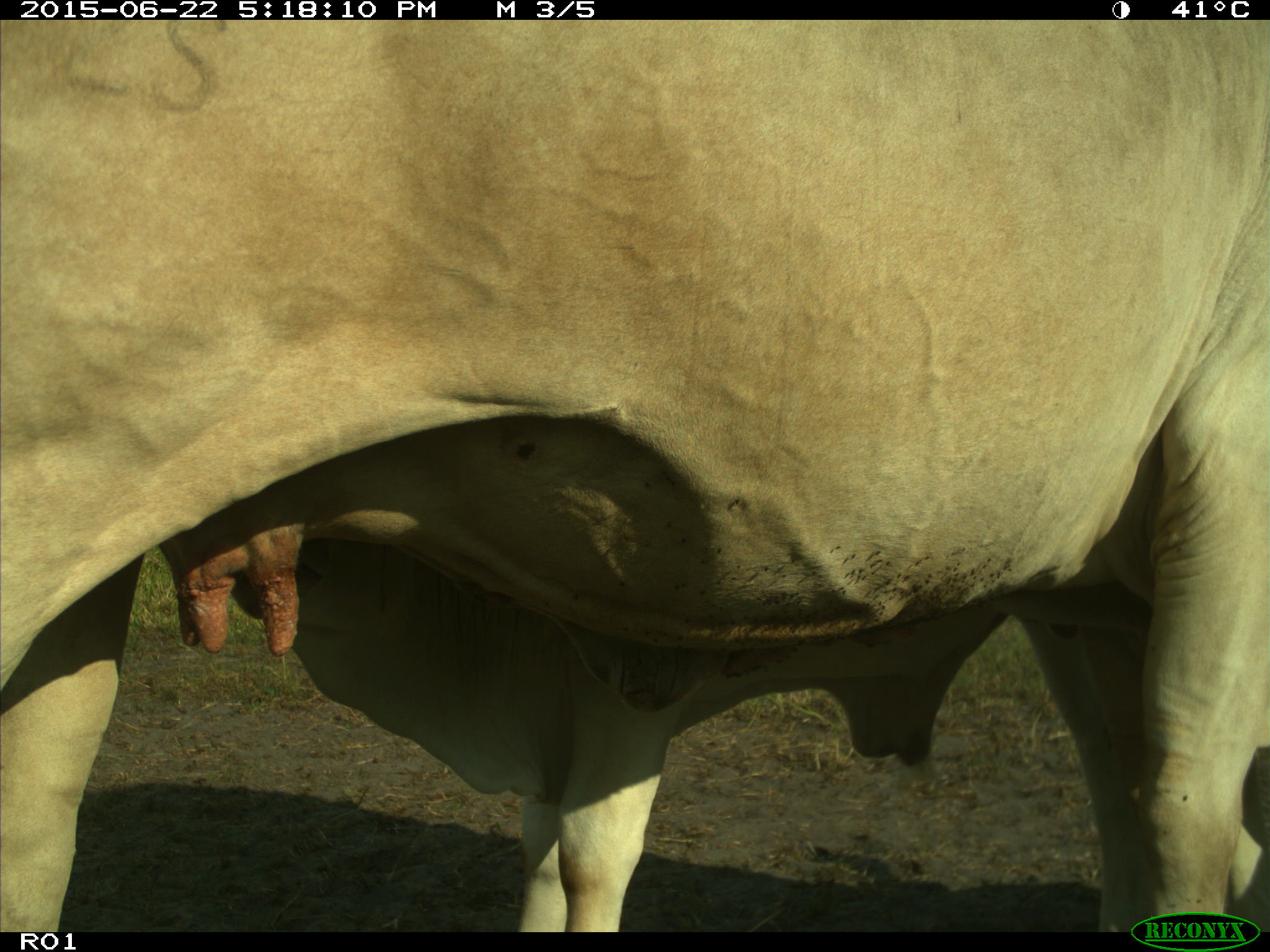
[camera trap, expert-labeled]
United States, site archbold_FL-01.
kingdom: Animalia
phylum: Chordata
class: Mammalia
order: Artiodactyla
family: Bovidae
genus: Bos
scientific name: Bos taurus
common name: domestic cow